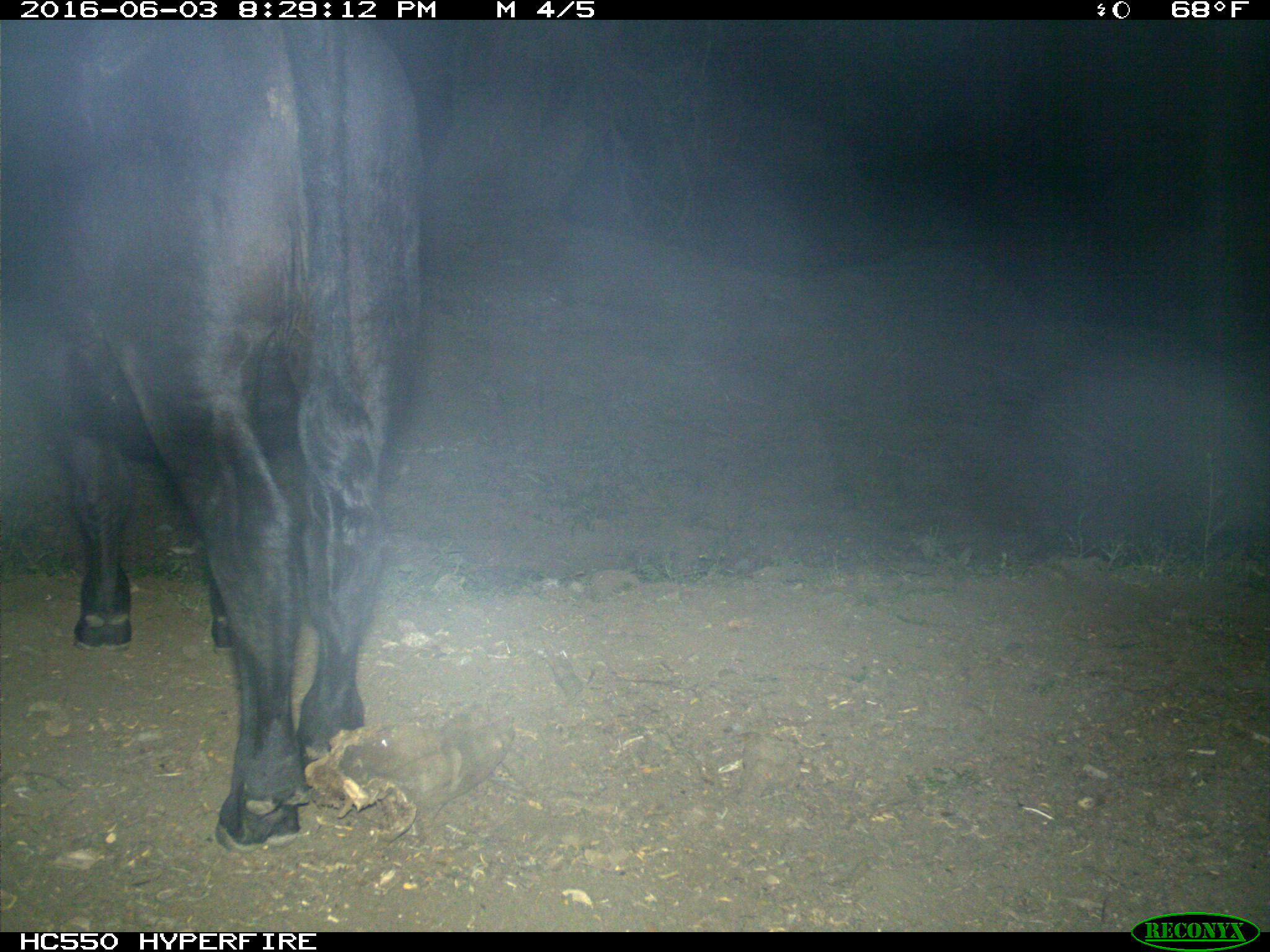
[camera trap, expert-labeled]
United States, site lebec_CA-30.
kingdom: Animalia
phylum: Chordata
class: Mammalia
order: Artiodactyla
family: Bovidae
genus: Bos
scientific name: Bos taurus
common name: domestic cow